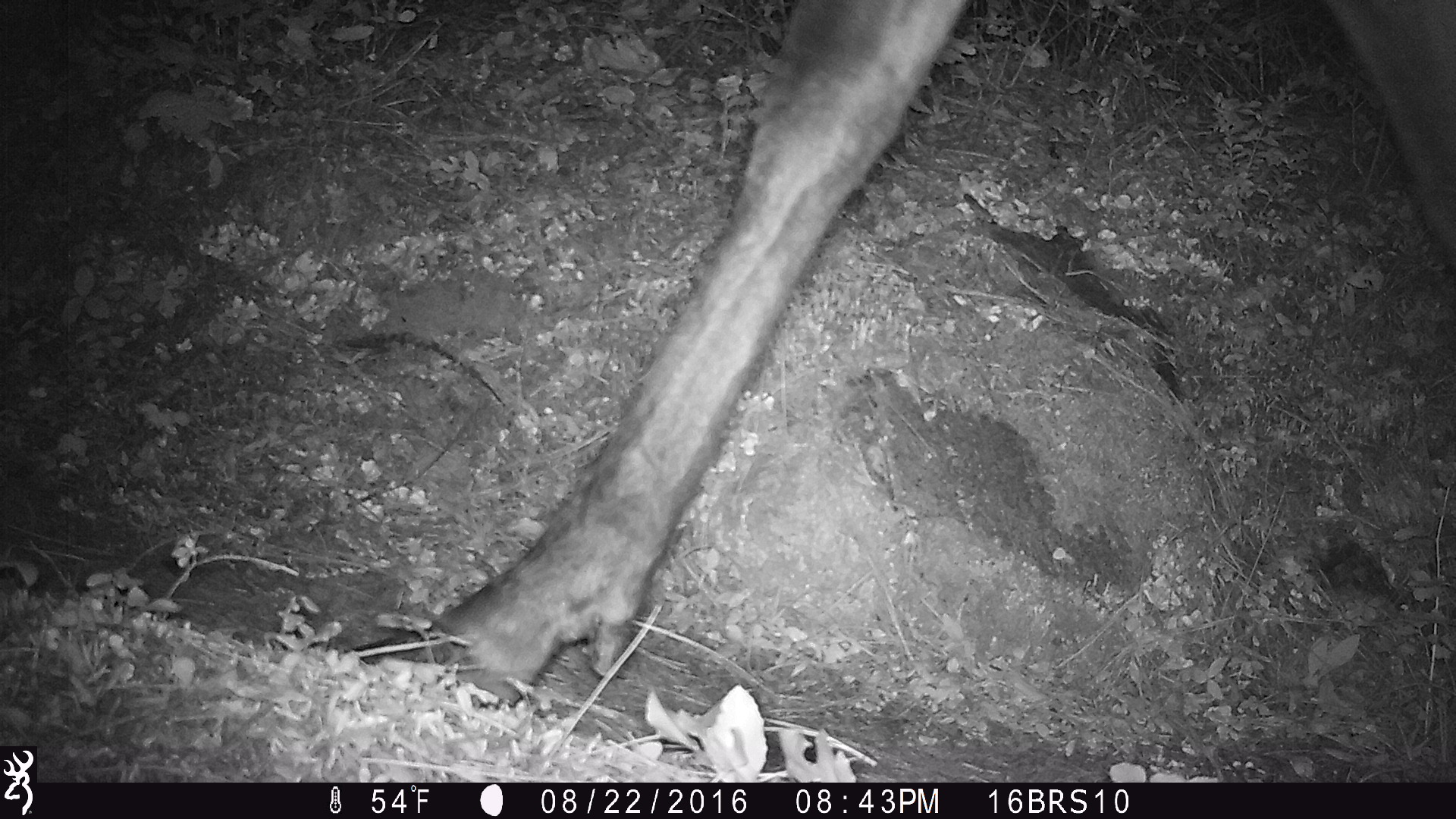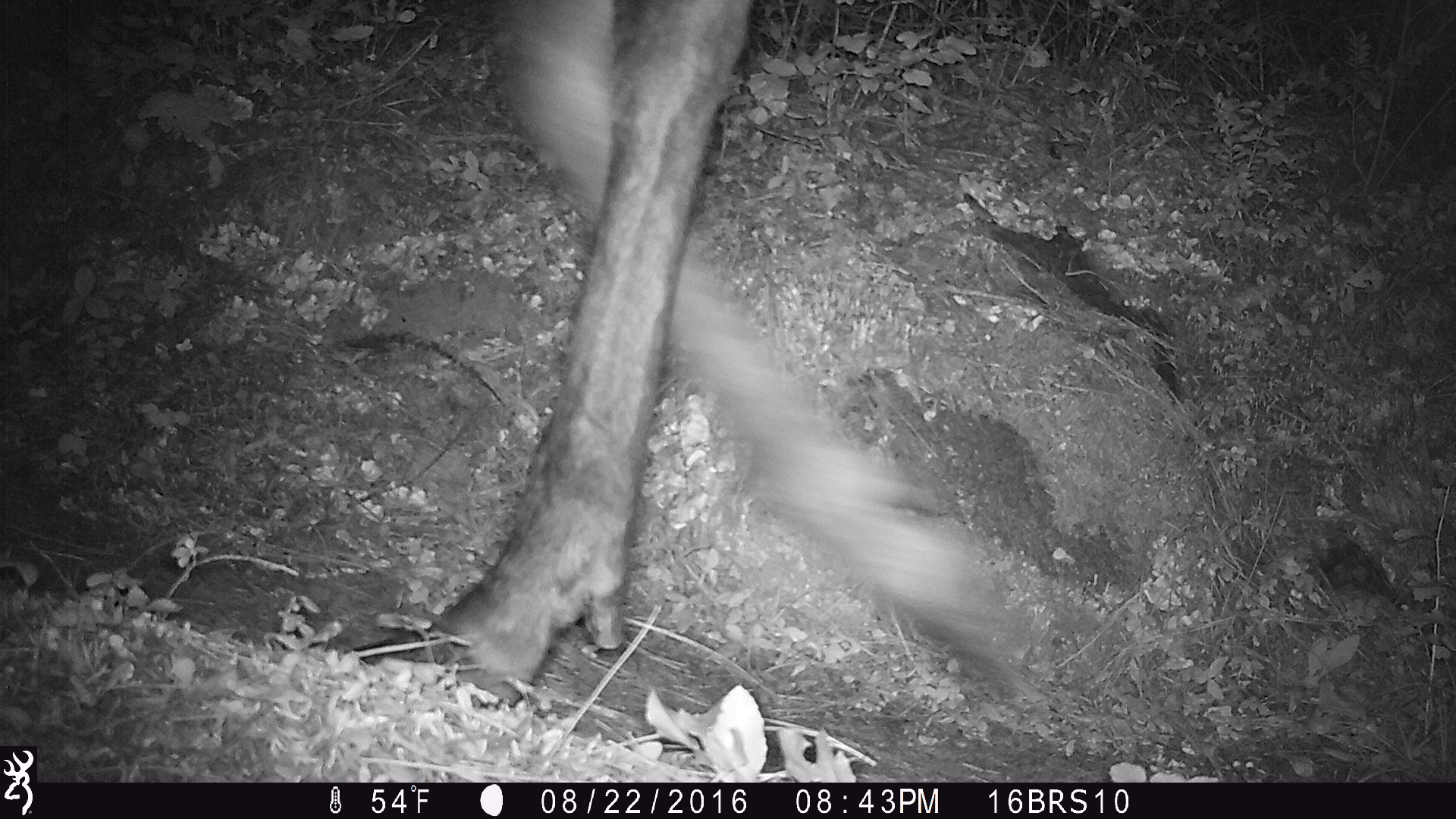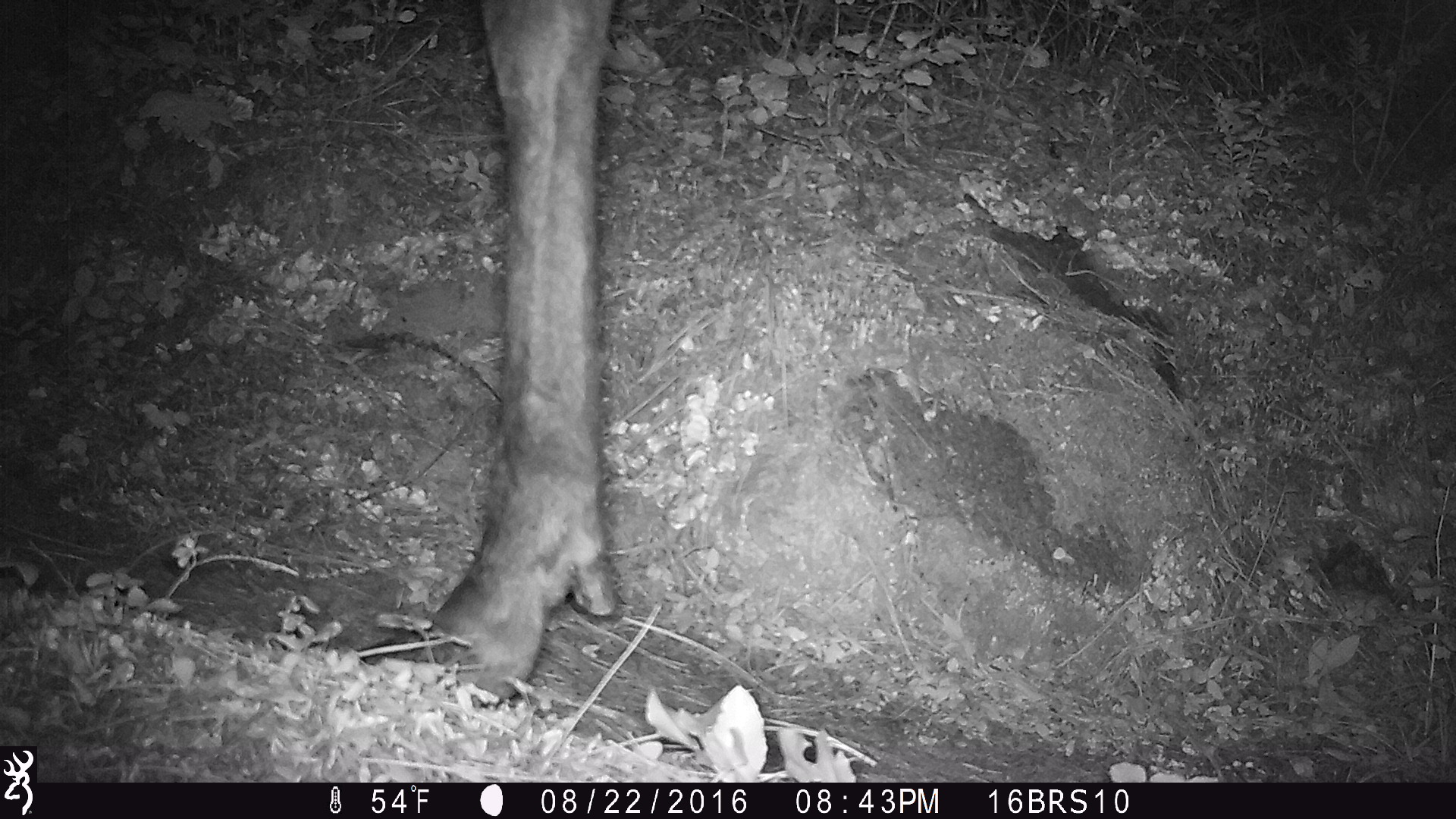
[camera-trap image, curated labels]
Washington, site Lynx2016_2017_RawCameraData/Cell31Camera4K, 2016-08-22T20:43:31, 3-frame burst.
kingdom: Animalia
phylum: Chordata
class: Mammalia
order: Artiodactyla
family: Cervidae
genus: Alces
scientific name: Alces alces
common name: moose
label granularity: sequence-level